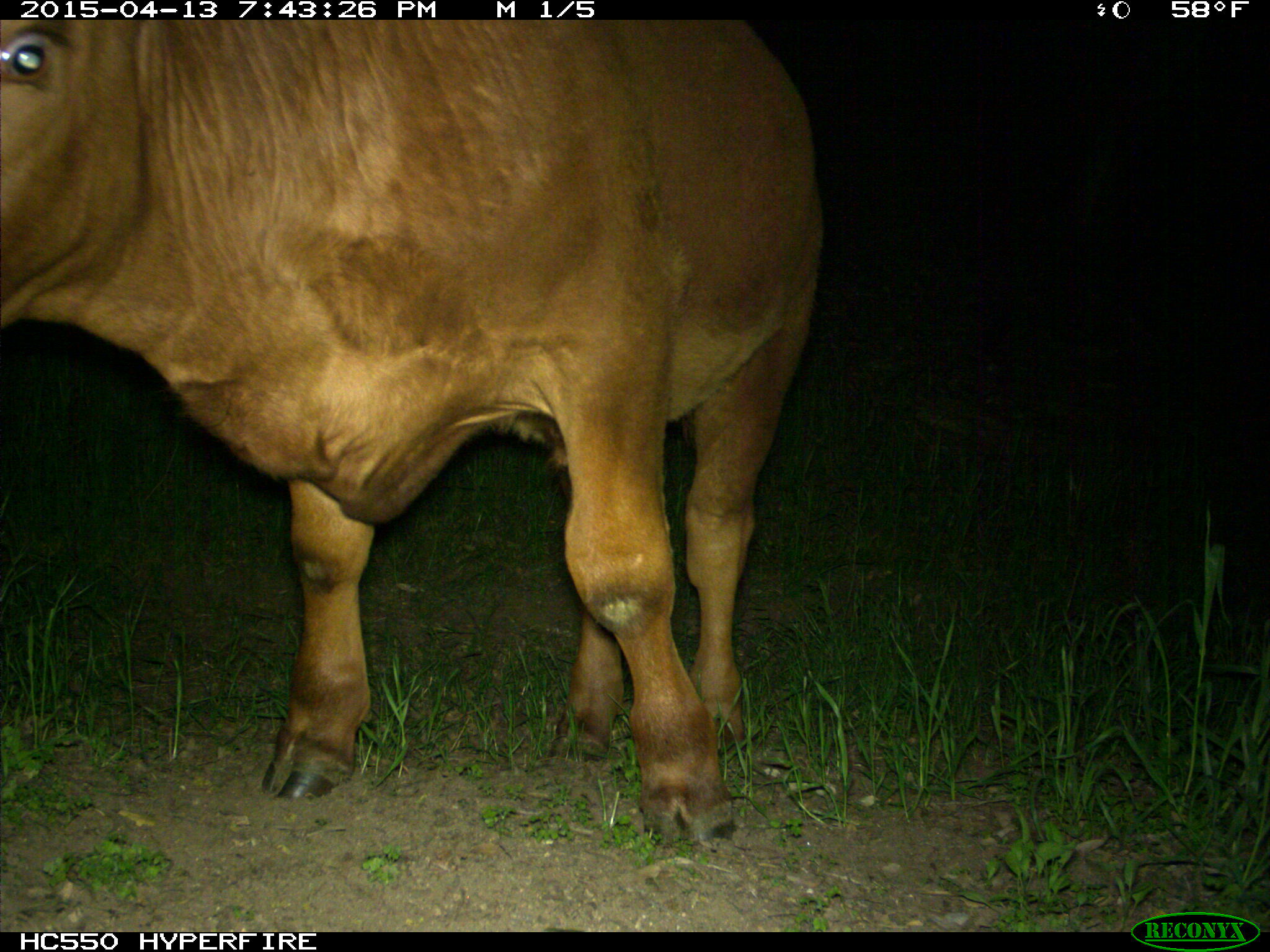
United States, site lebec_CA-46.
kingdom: Animalia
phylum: Chordata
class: Mammalia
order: Artiodactyla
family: Bovidae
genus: Bos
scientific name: Bos taurus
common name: domestic cow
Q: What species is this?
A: Bos taurus (domestic cow).